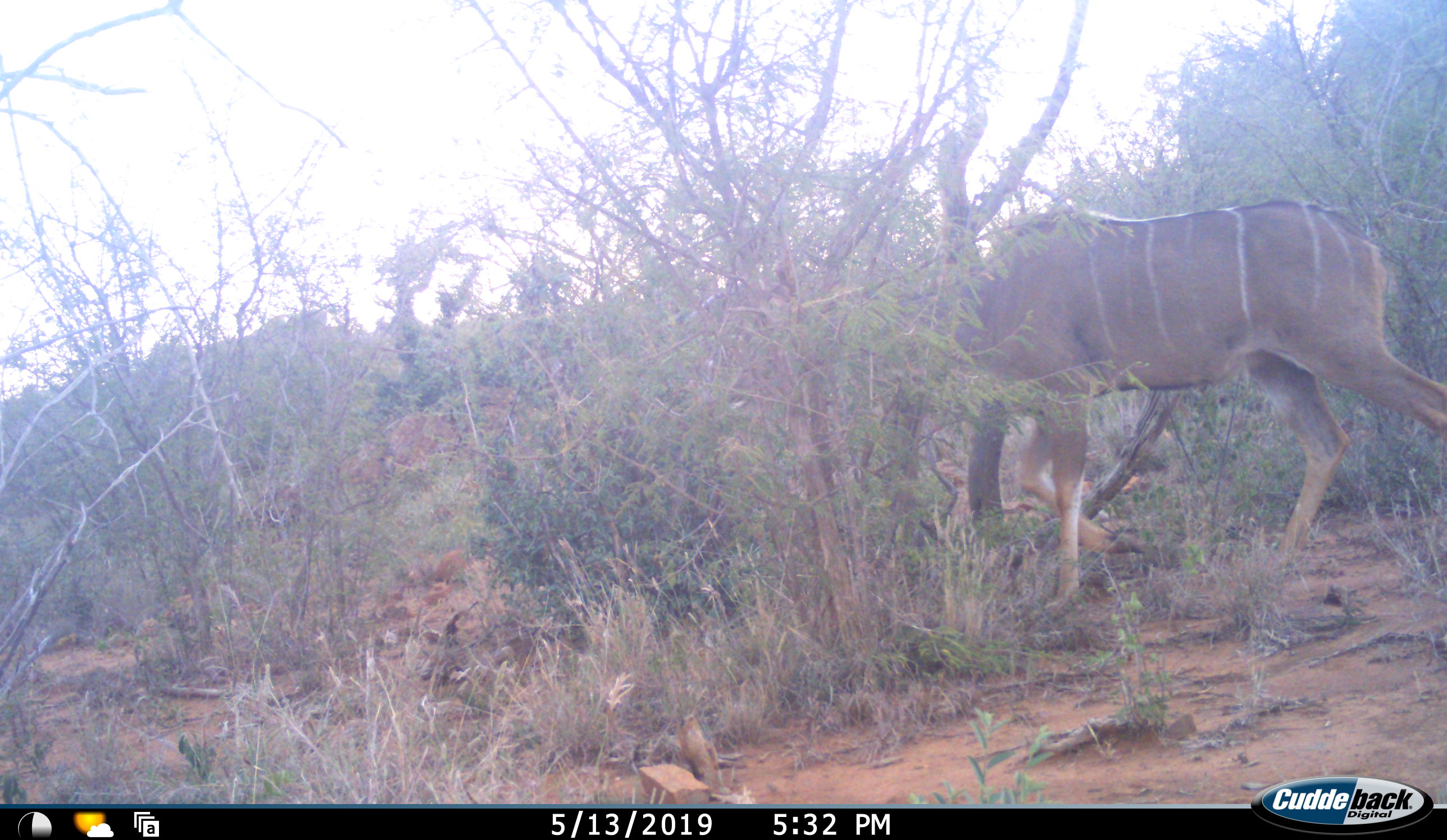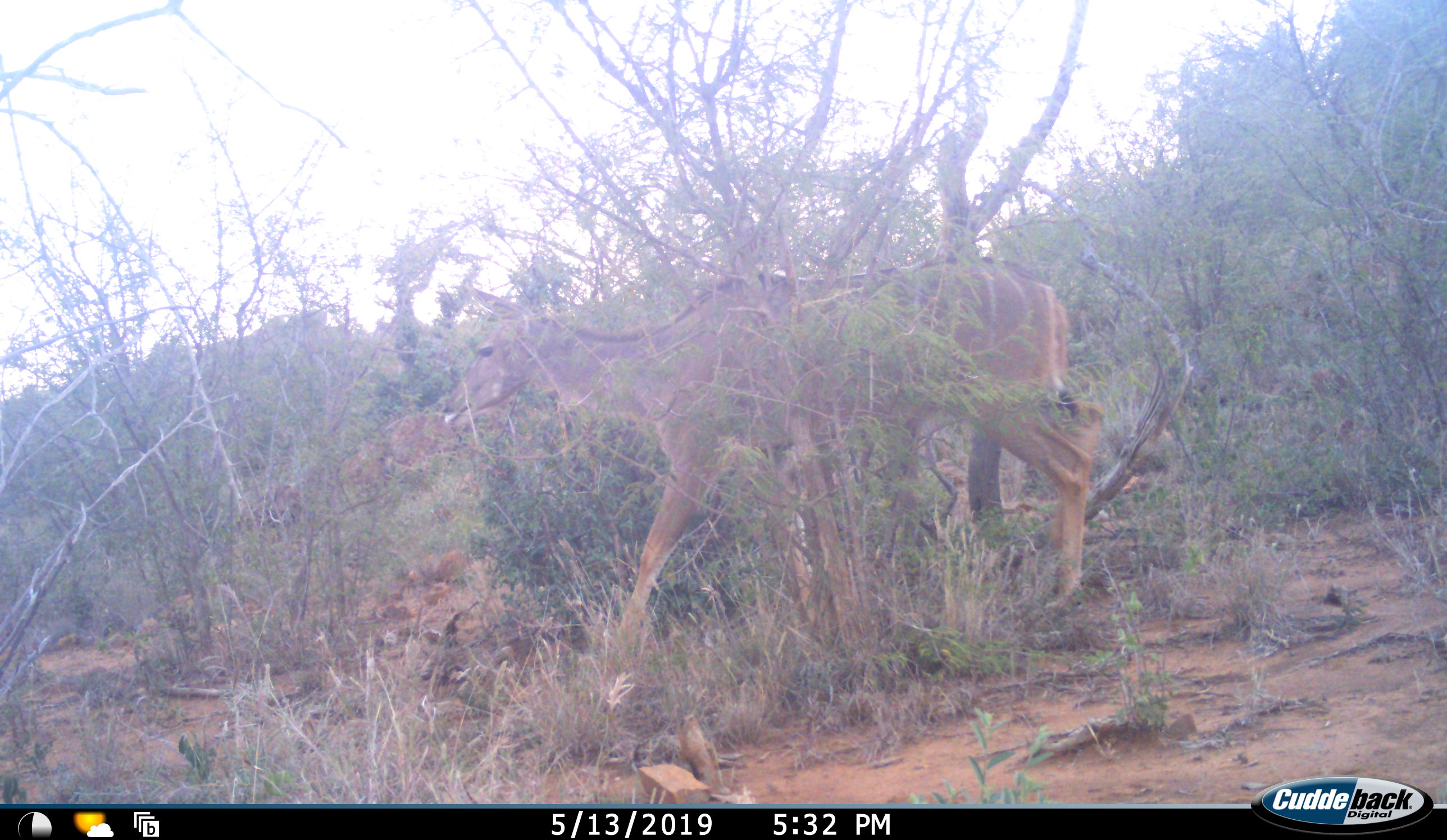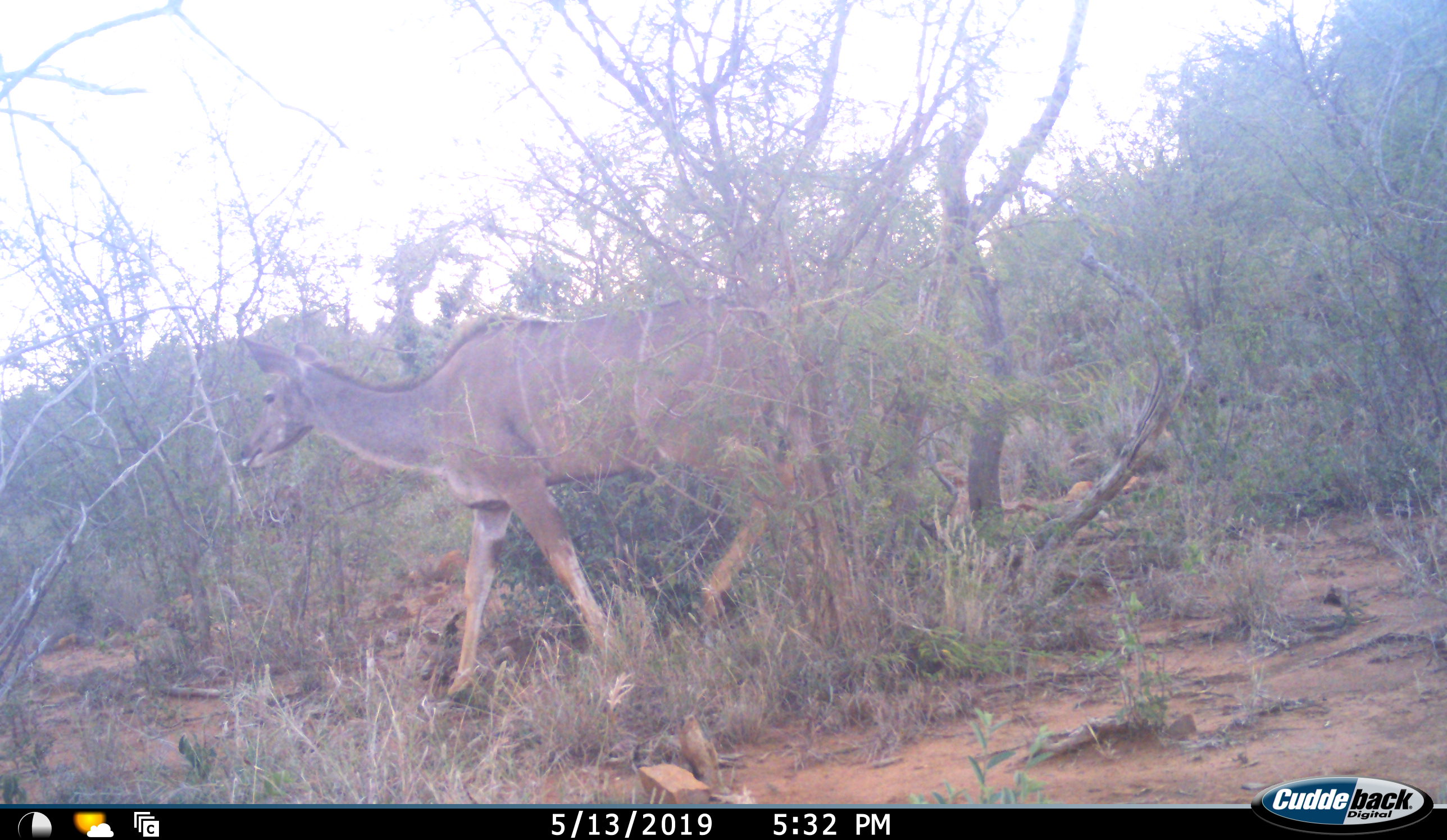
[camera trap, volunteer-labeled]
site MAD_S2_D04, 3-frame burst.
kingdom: Animalia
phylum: Chordata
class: Mammalia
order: Artiodactyla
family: Bovidae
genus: Tragelaphus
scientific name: Tragelaphus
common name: kudu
Kudu (Tragelaphus), count 1. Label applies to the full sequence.